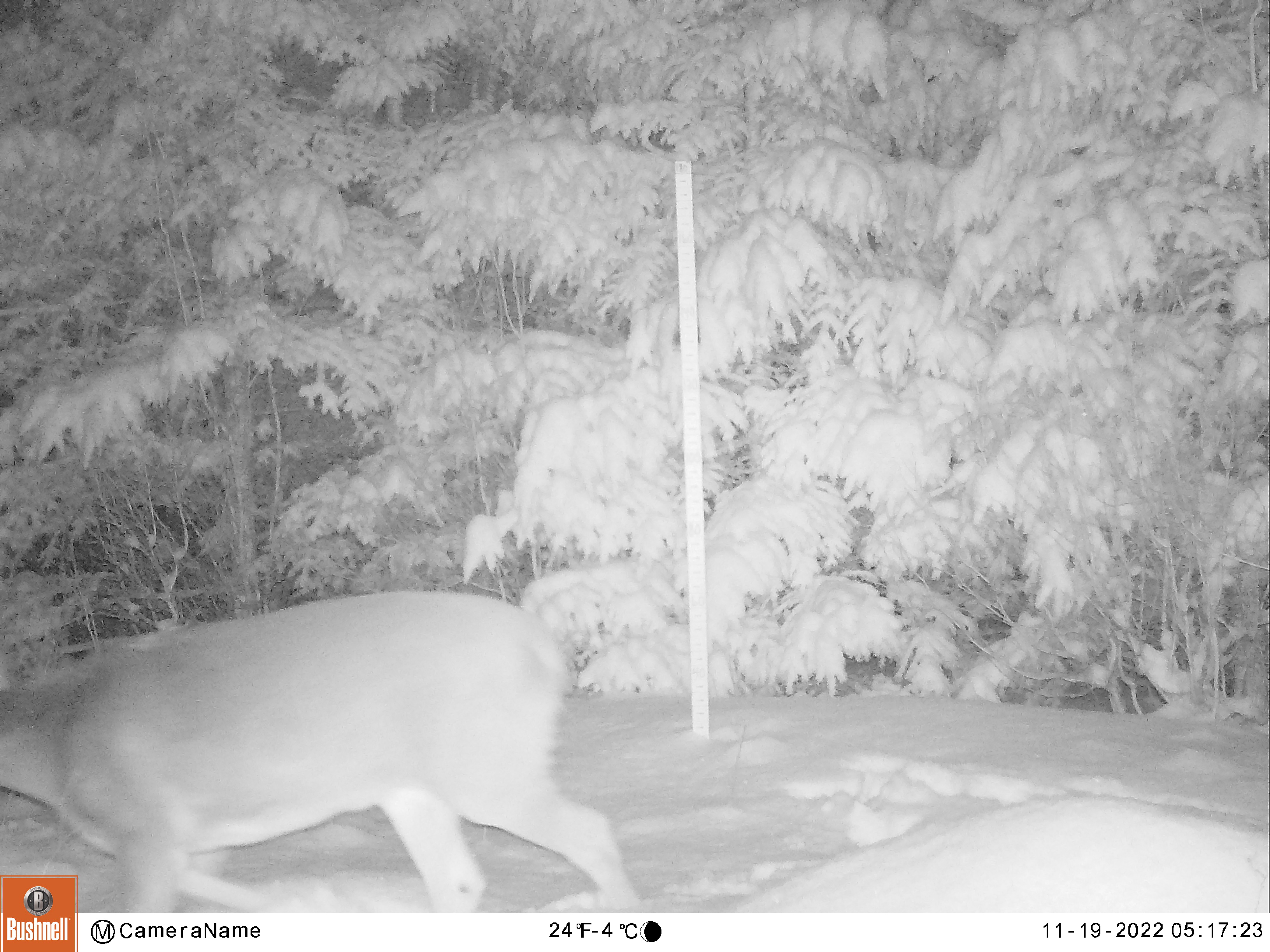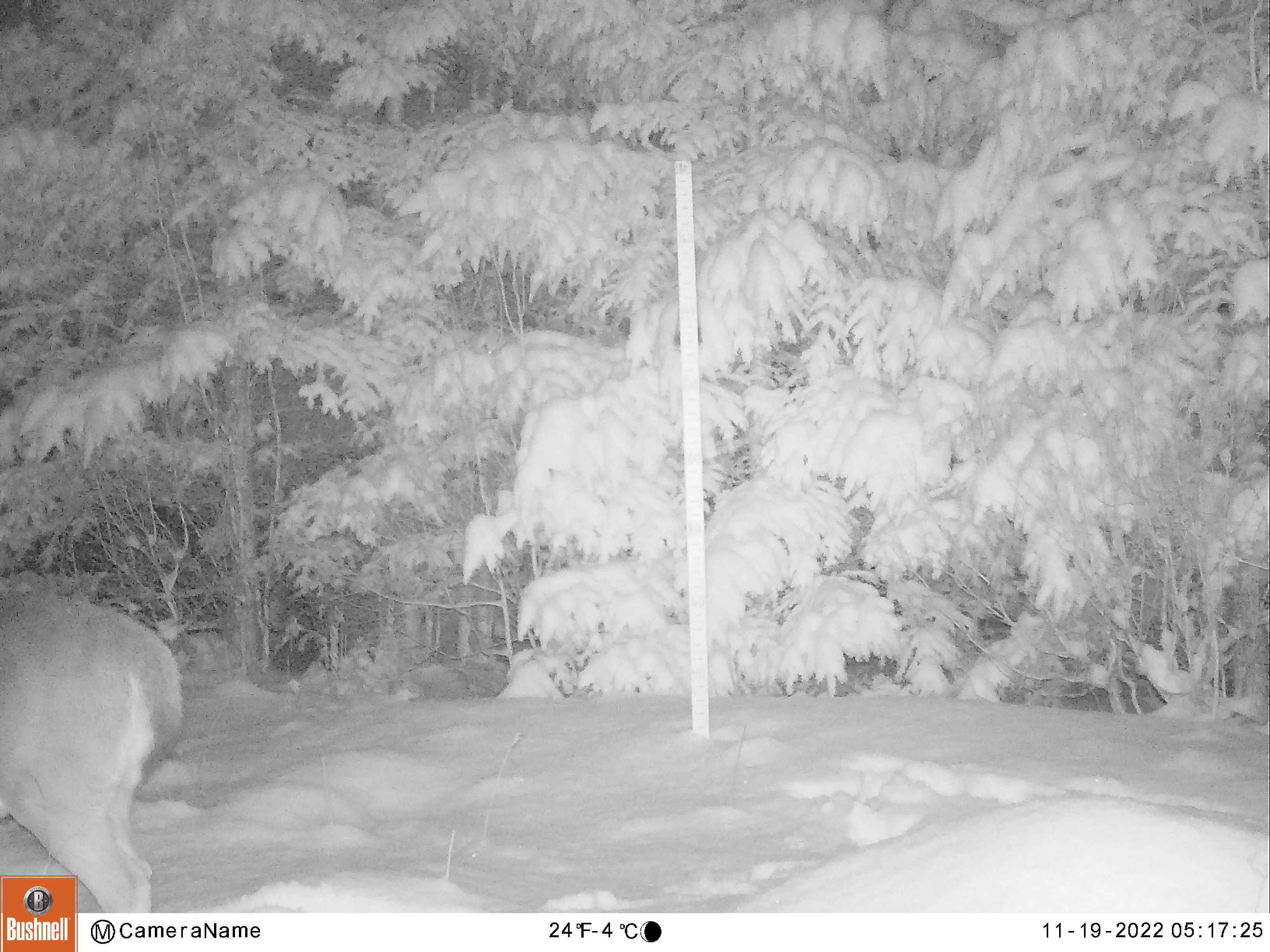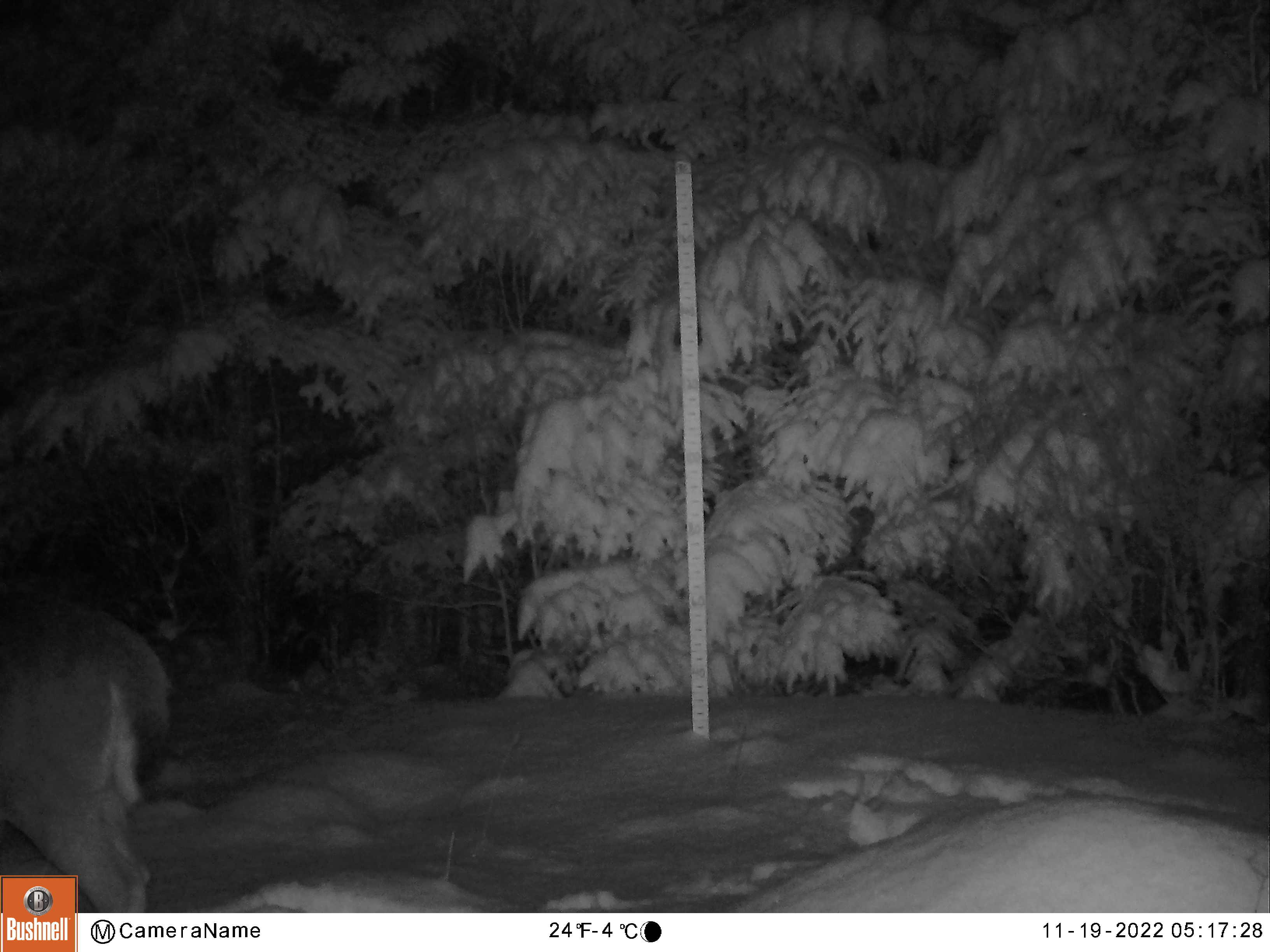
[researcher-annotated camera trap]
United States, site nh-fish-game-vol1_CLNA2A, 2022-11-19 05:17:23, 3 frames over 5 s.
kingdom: Animalia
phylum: Chordata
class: Mammalia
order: Artiodactyla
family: Cervidae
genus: Odocoileus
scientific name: Odocoileus virginianus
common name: white-tailed deer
White-tailed deer (Odocoileus virginianus).